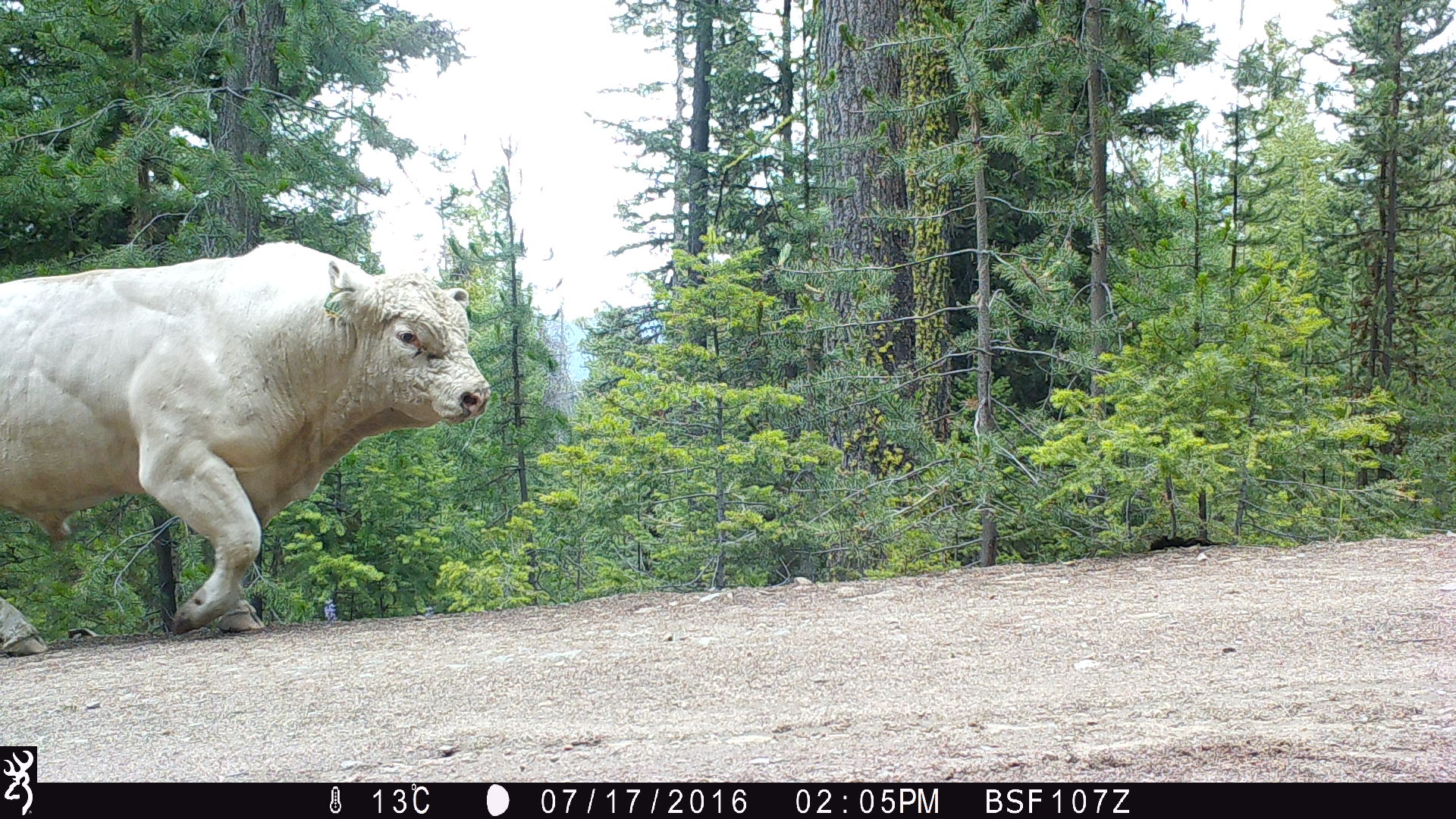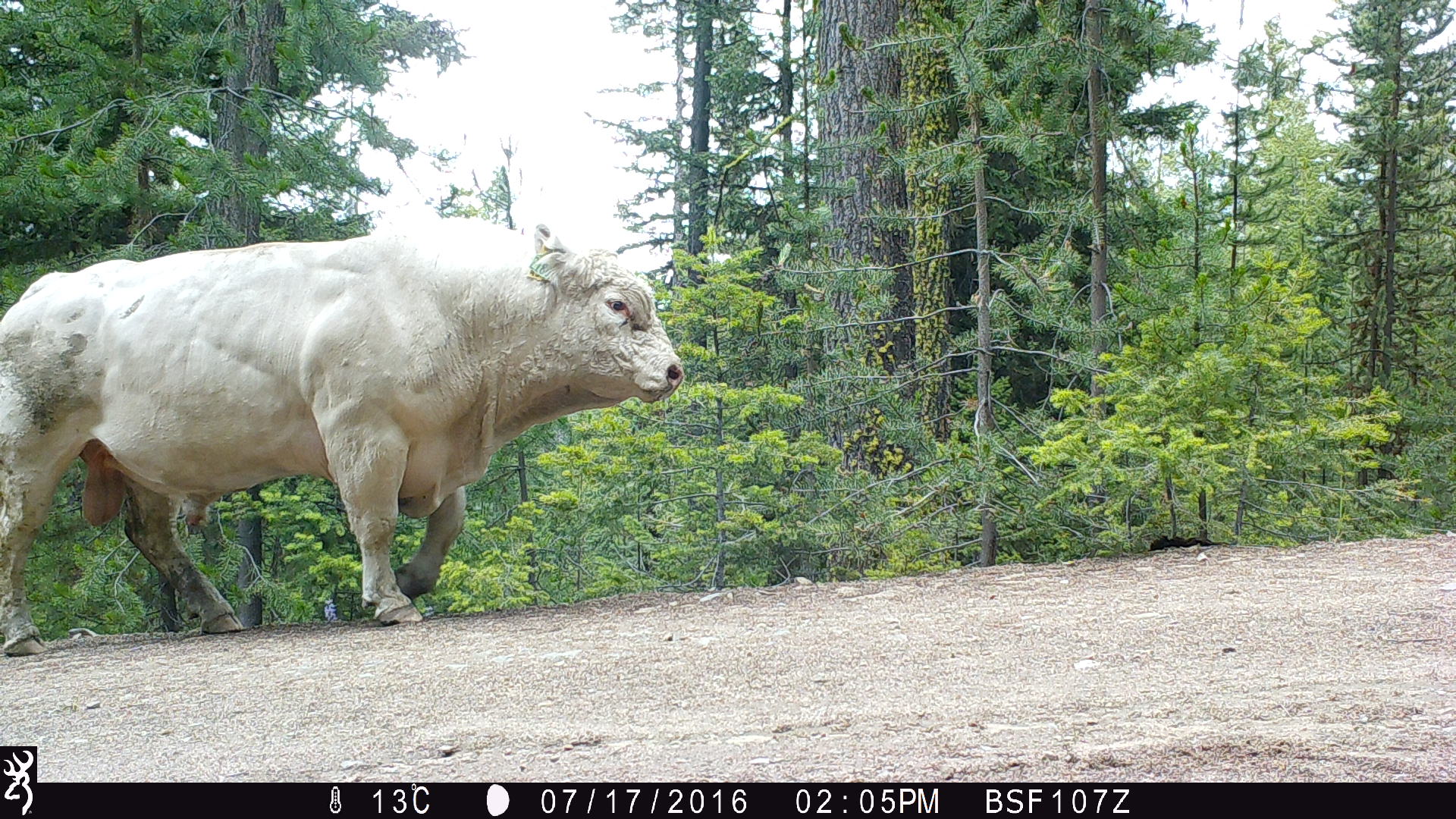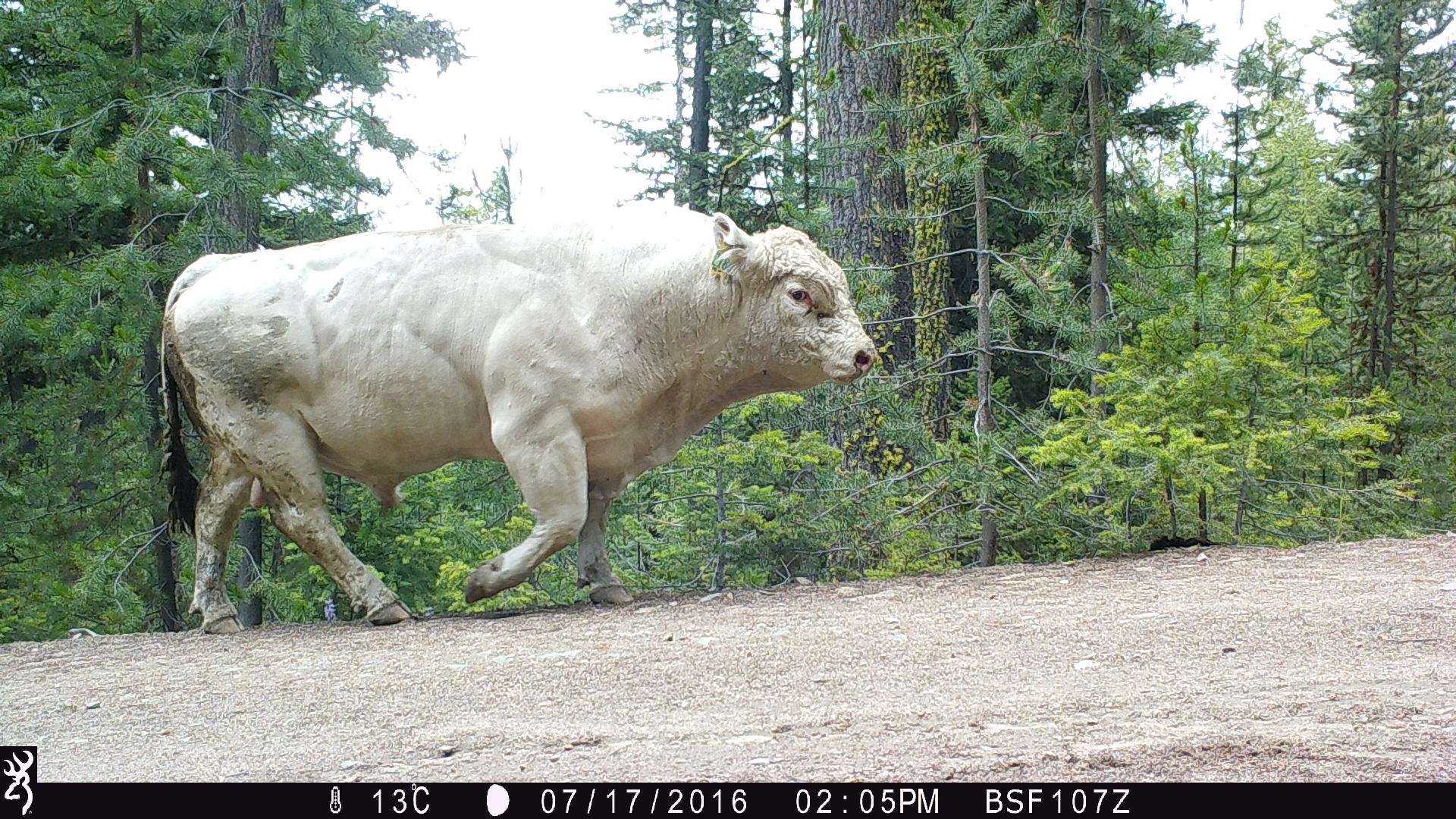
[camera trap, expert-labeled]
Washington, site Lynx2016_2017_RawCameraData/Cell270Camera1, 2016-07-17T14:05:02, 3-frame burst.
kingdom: Animalia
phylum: Chordata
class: Mammalia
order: Artiodactyla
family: Bovidae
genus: Bos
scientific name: Bos taurus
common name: domestic cattle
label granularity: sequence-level